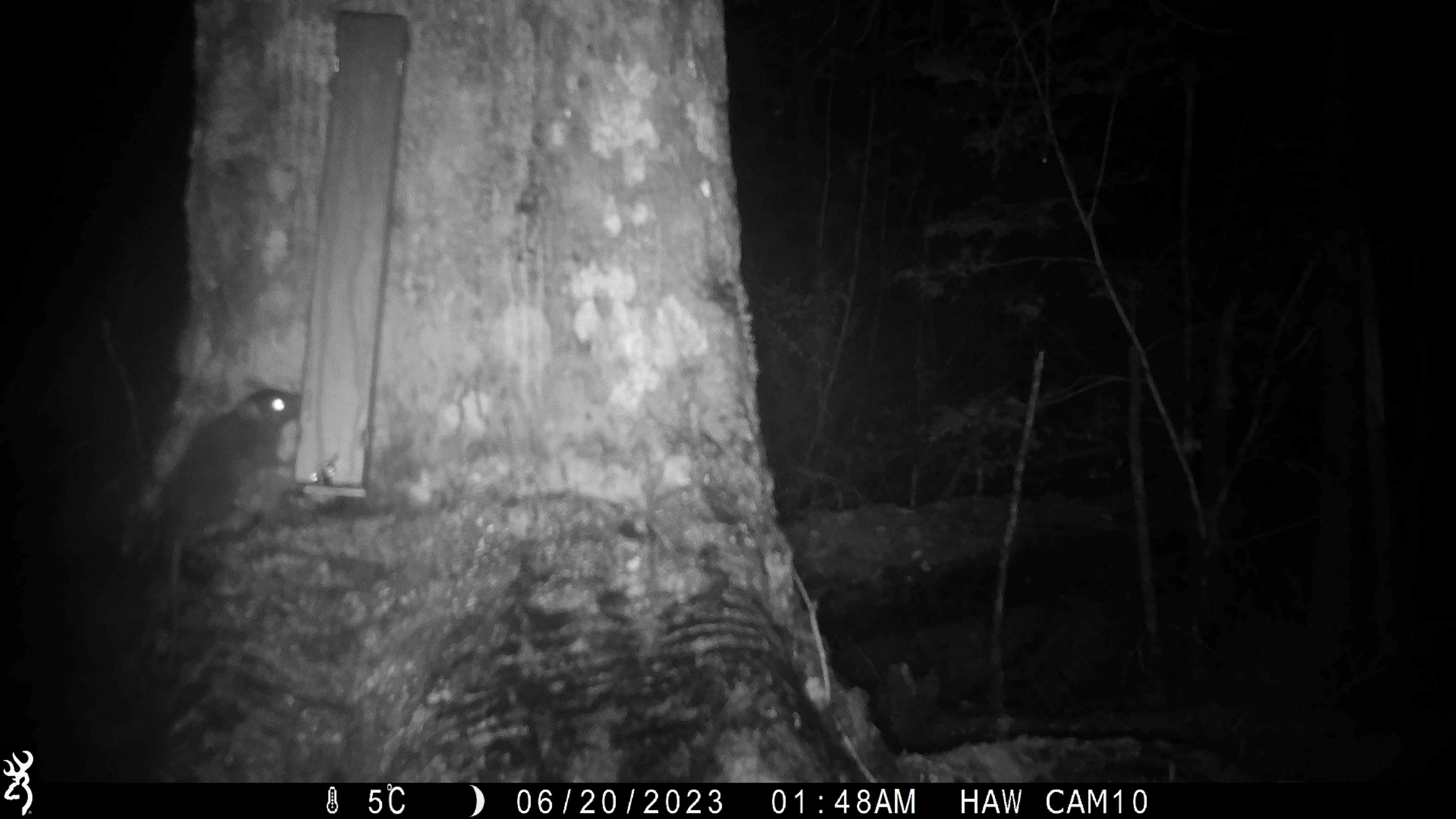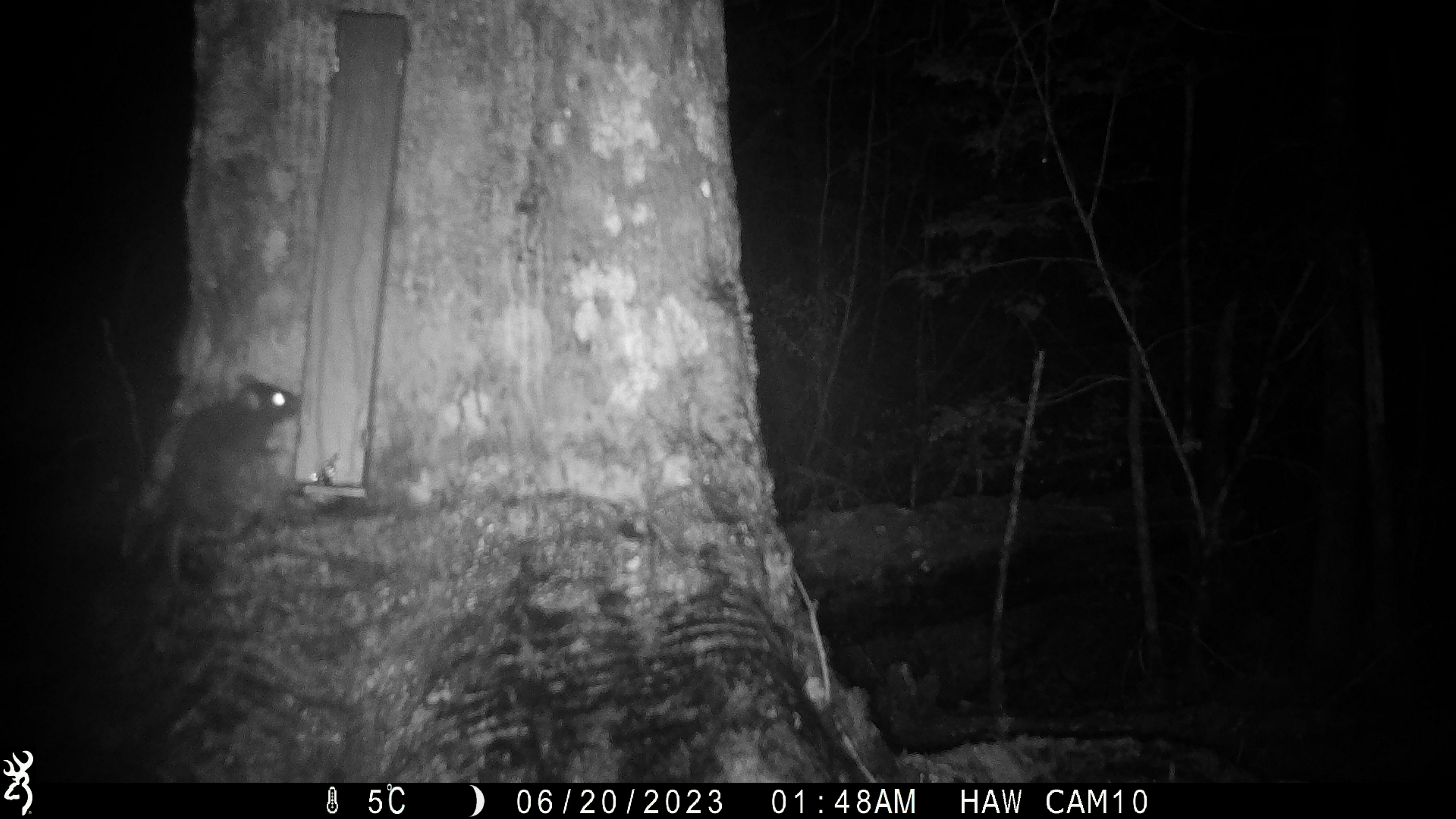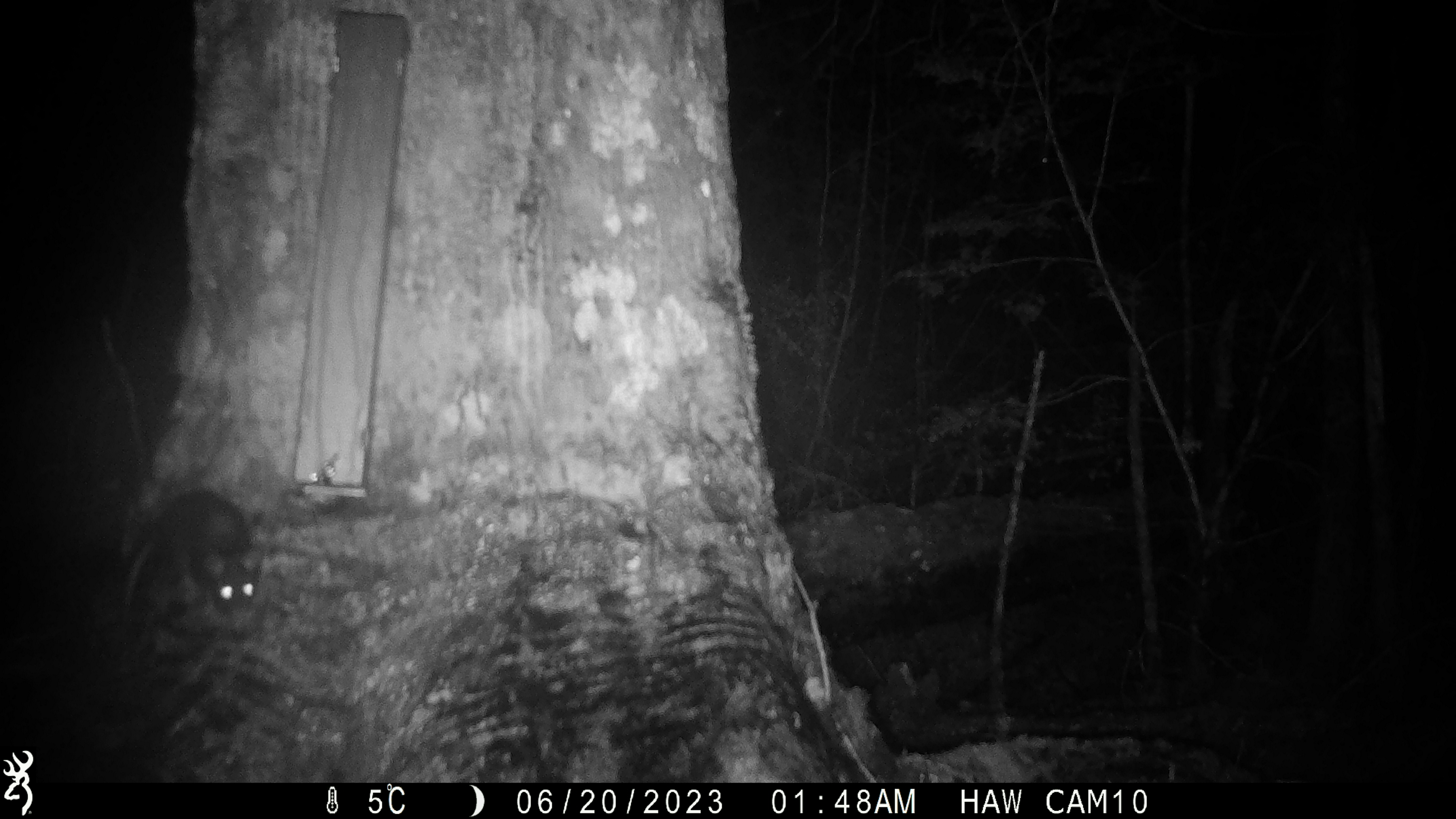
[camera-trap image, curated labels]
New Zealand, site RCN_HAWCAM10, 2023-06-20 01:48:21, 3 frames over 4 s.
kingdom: Animalia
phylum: Chordata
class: Mammalia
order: Rodentia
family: Muridae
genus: Rattus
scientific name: Rattus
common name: rat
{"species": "rat (Rattus)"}